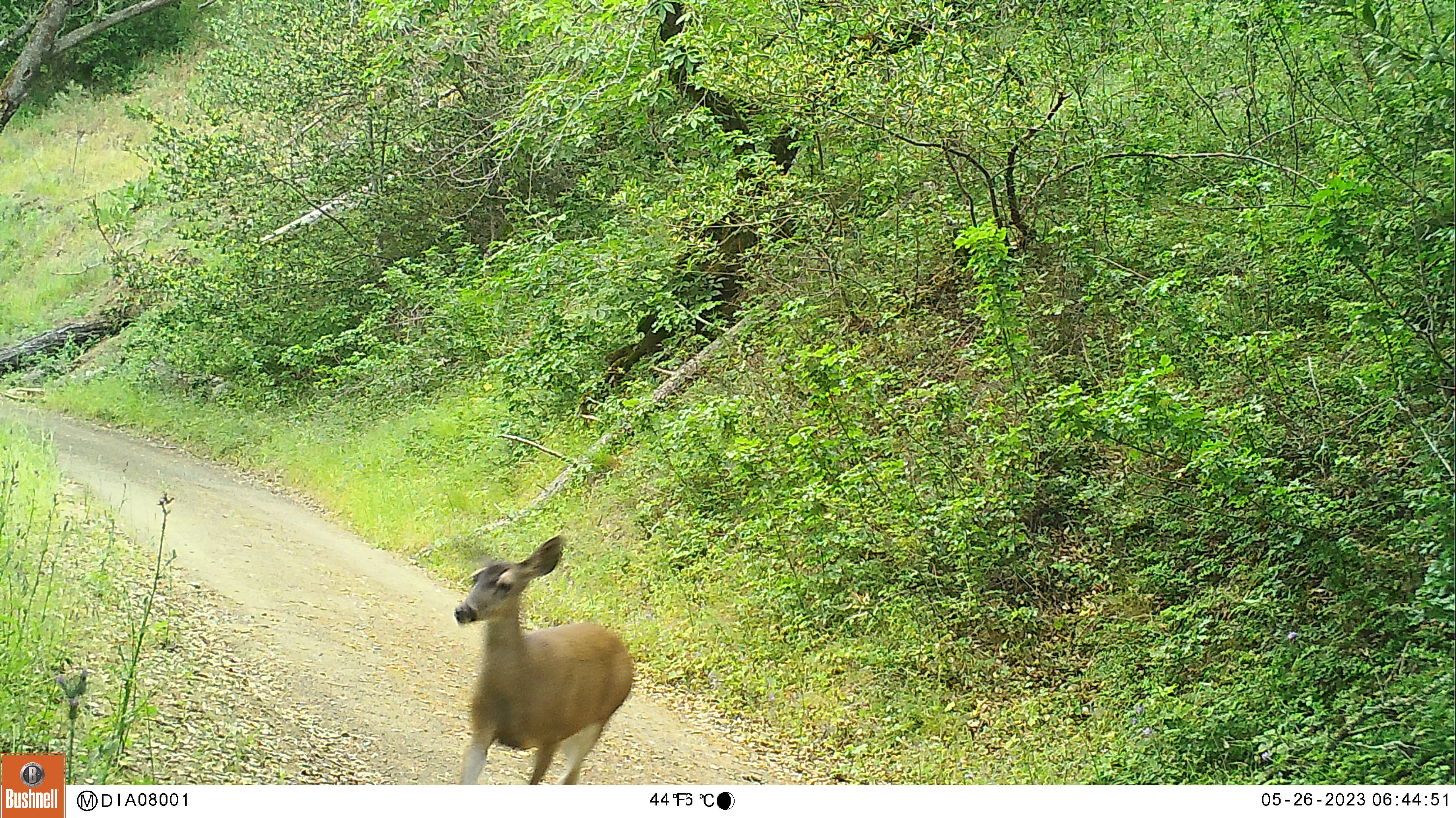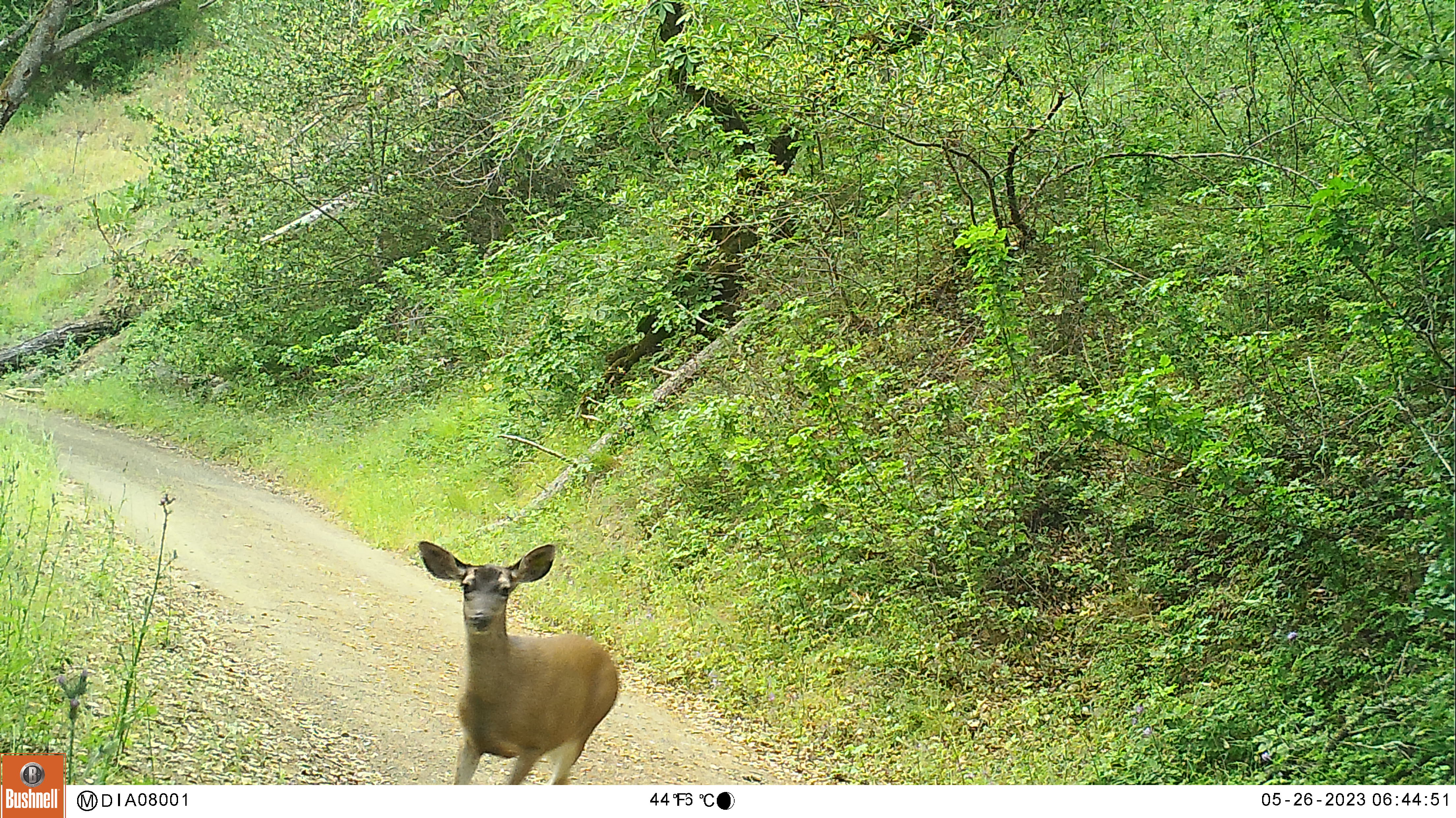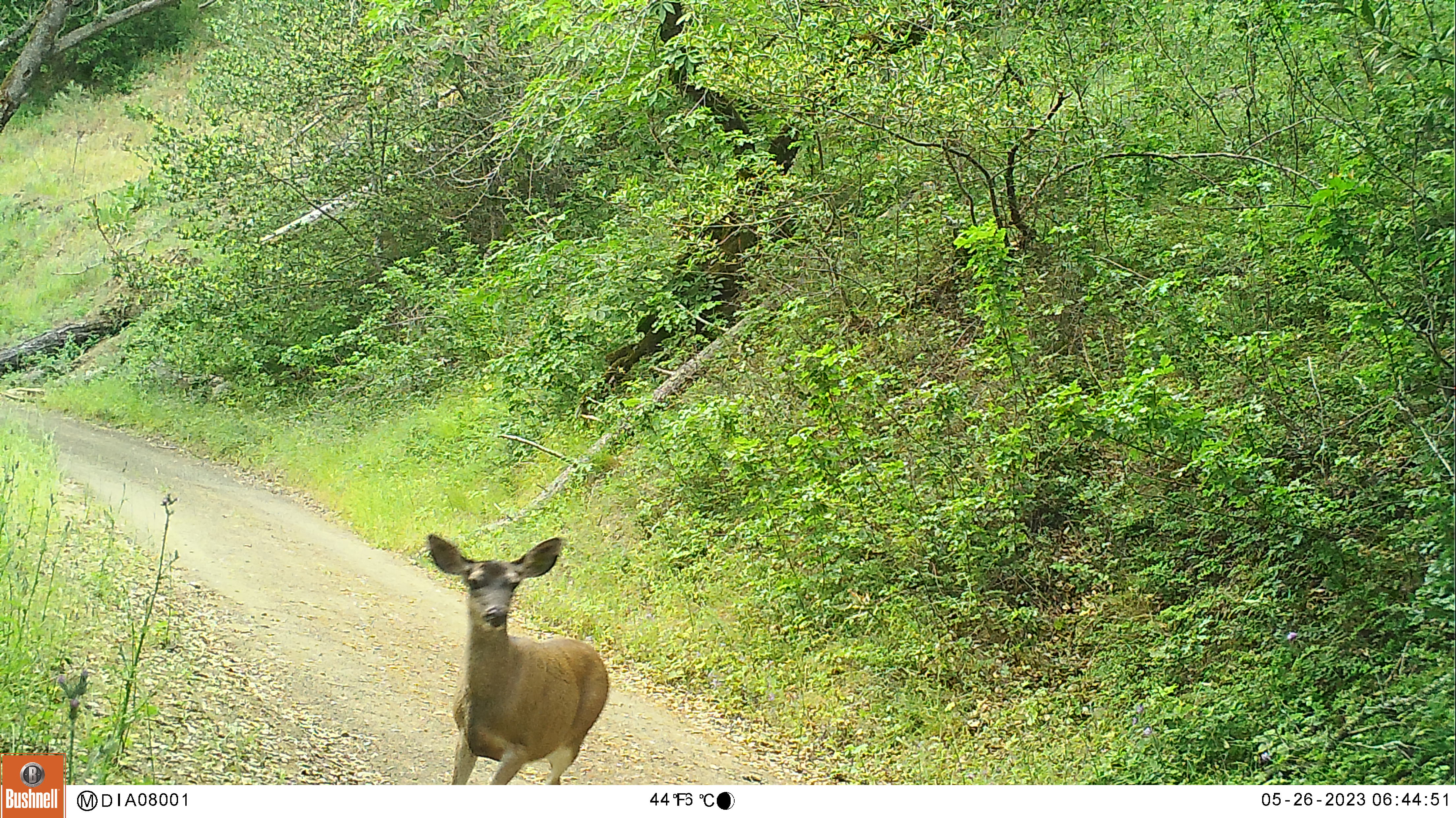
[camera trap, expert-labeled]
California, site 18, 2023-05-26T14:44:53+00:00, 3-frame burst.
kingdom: Animalia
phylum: Chordata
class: Mammalia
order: Artiodactyla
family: Cervidae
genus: Odocoileus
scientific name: Odocoileus hemionus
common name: mule deer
Mule deer (Odocoileus hemionus).